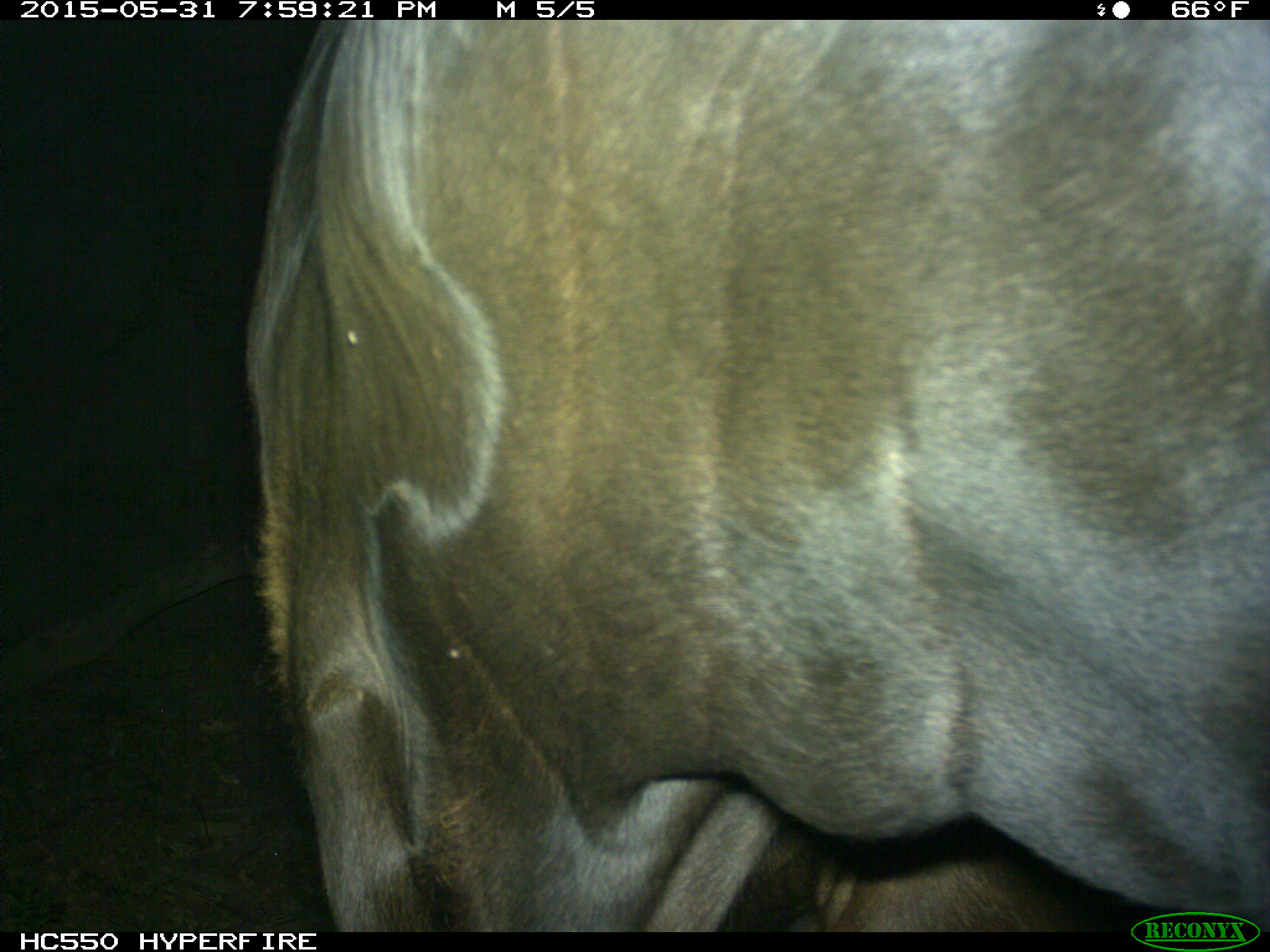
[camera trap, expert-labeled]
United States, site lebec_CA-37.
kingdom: Animalia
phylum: Chordata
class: Mammalia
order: Artiodactyla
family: Bovidae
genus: Bos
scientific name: Bos taurus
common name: domestic cow